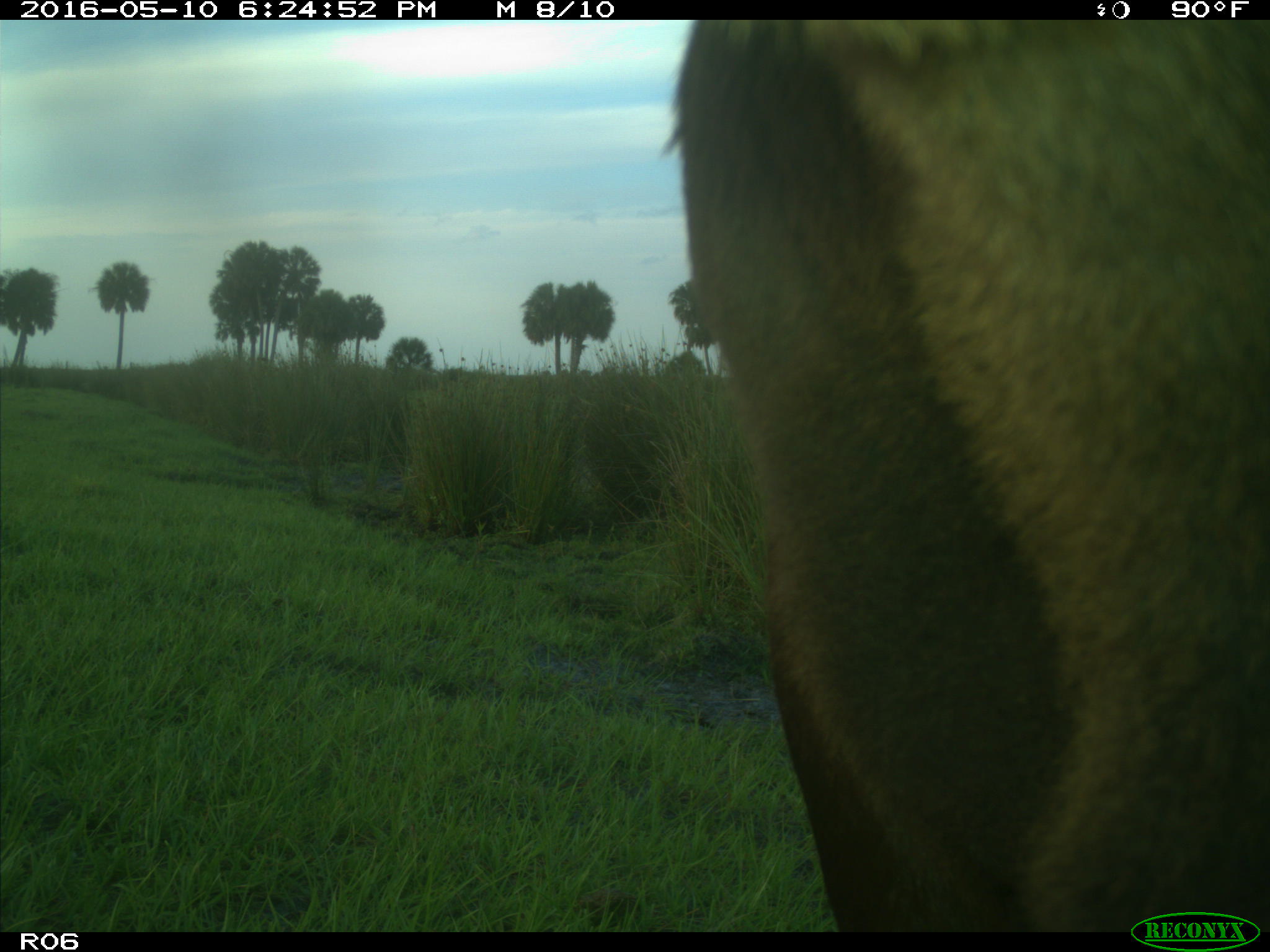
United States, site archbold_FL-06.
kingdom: Animalia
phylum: Chordata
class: Mammalia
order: Artiodactyla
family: Bovidae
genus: Bos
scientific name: Bos taurus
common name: domestic cow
Bos taurus (domestic cow).